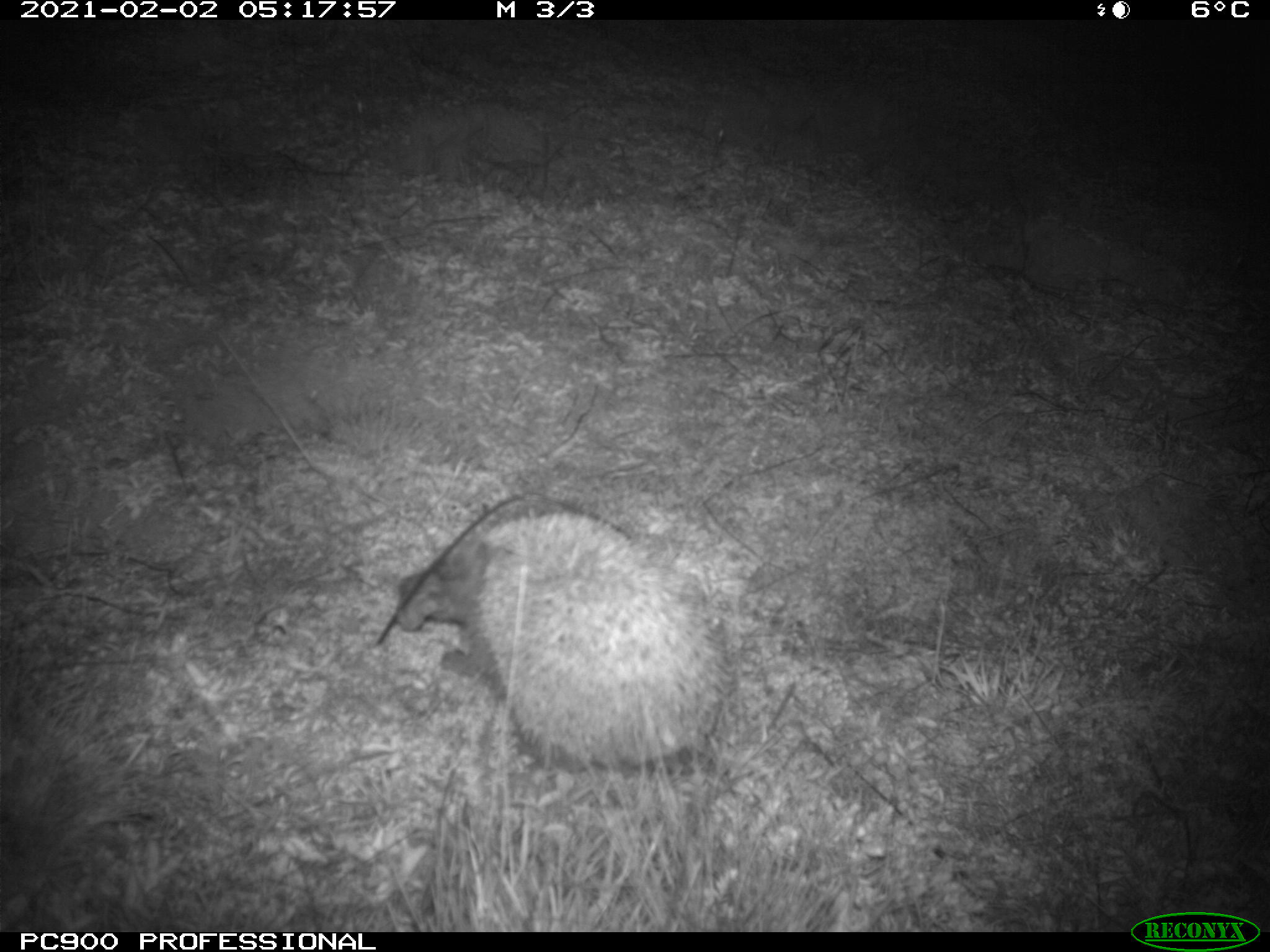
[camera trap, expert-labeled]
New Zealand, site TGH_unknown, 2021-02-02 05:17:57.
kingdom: Animalia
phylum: Chordata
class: Mammalia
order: Eulipotyphla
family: Erinaceidae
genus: Erinaceus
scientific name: Erinaceus europaeus europaeus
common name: european hedgehog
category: hedgehog